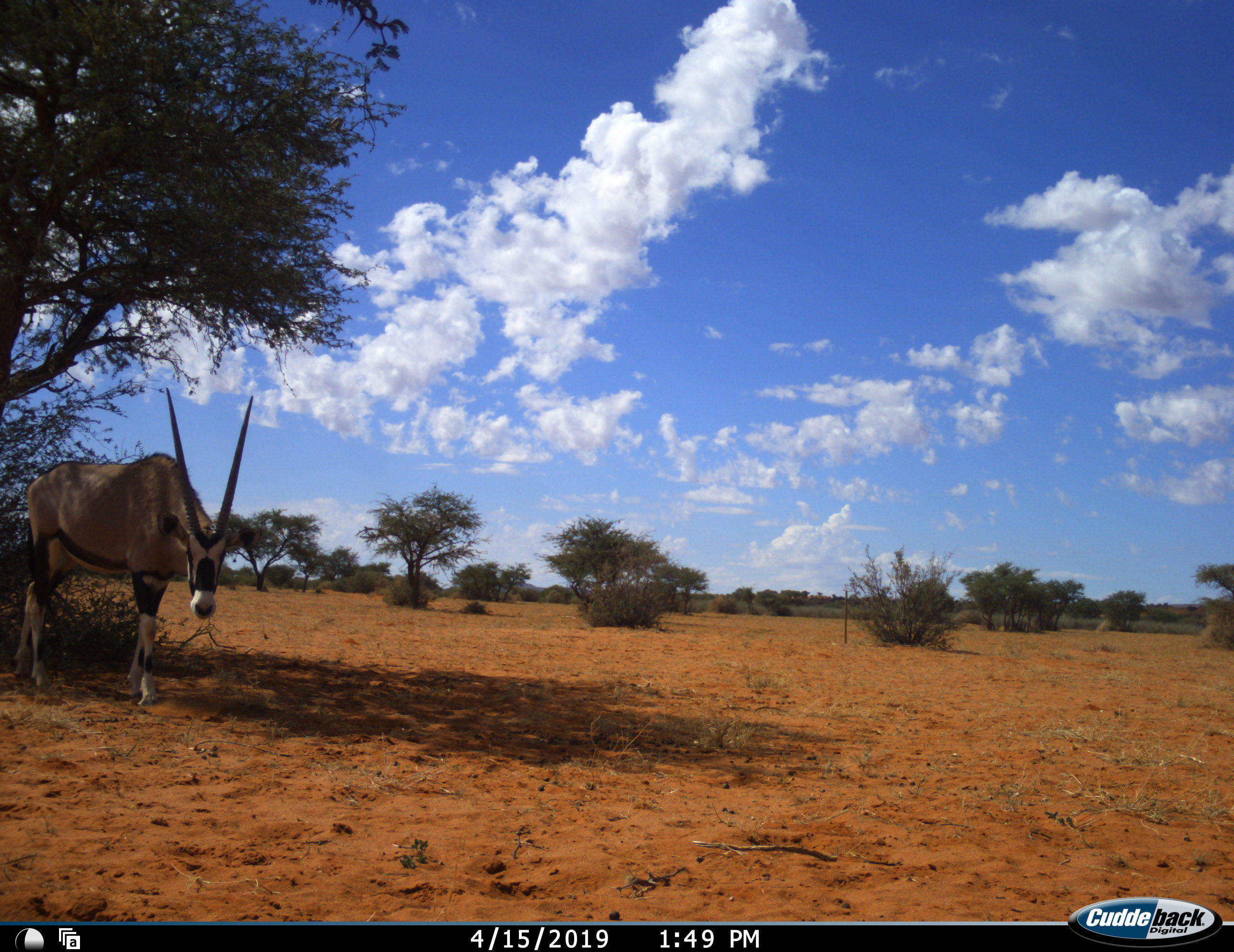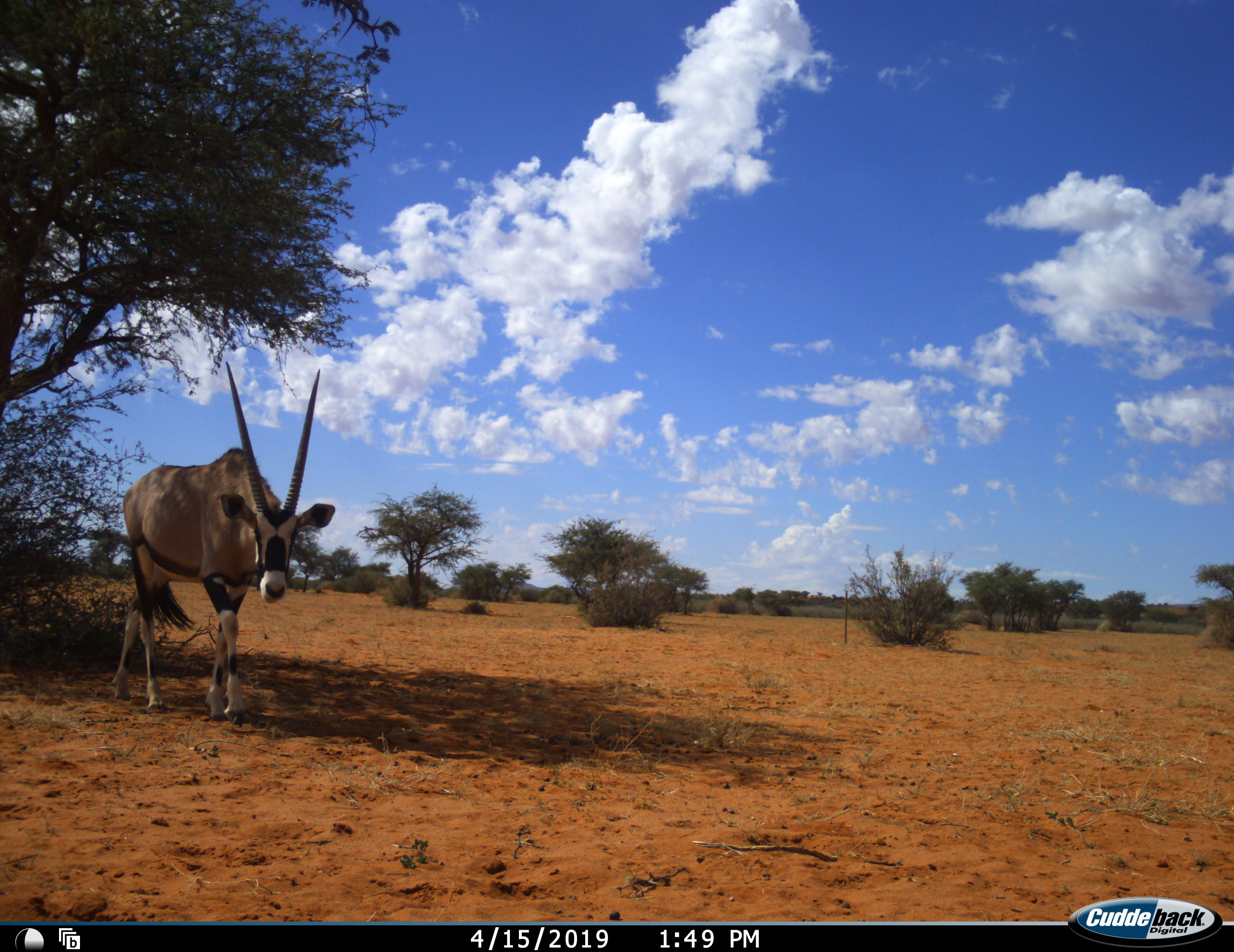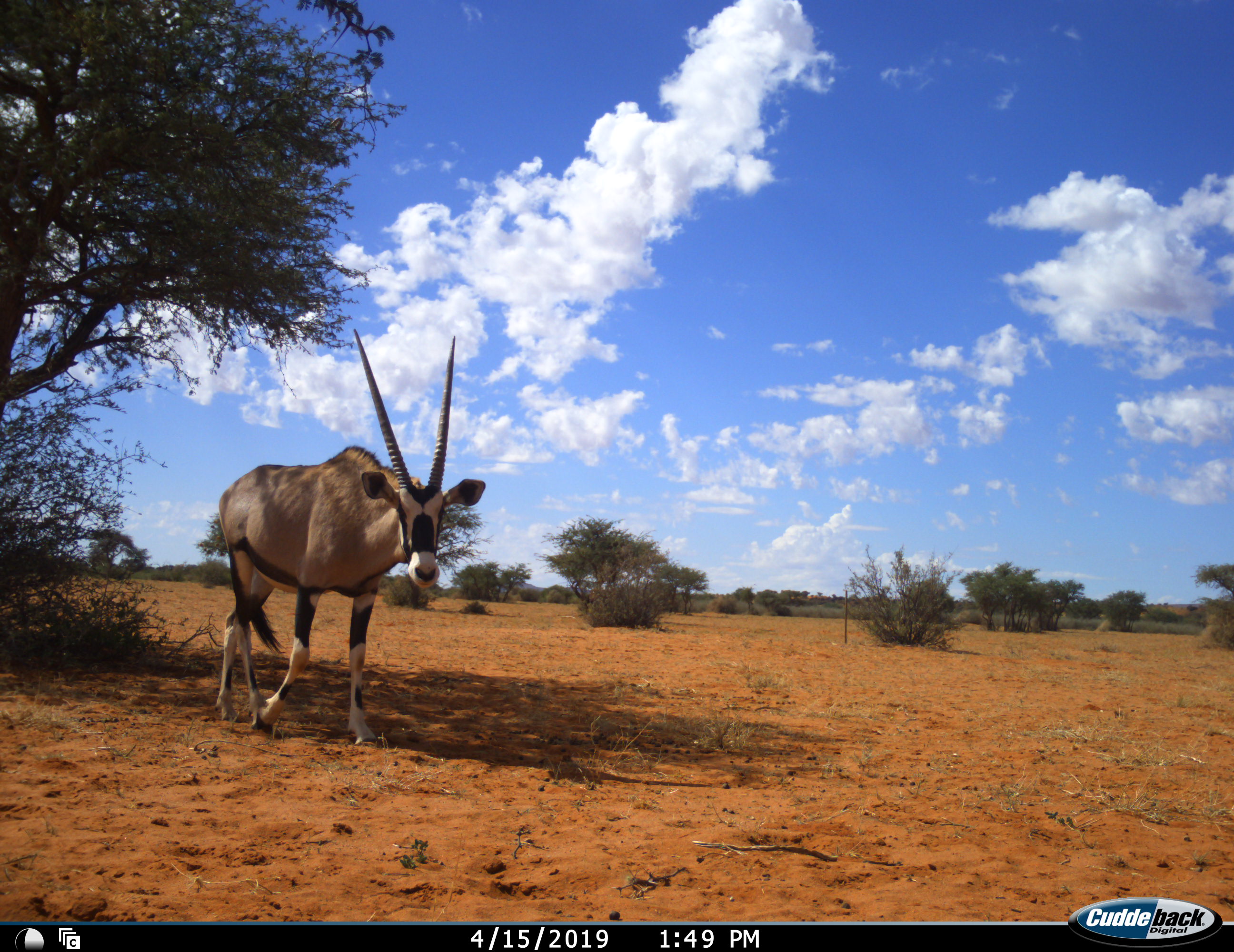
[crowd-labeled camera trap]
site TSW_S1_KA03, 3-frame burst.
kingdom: Animalia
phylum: Chordata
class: Mammalia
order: Artiodactyla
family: Bovidae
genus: Oryx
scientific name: Oryx gazella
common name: gemsbok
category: oryx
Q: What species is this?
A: Oryx (gemsbok) (Oryx gazella).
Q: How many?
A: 1.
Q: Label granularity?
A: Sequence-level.